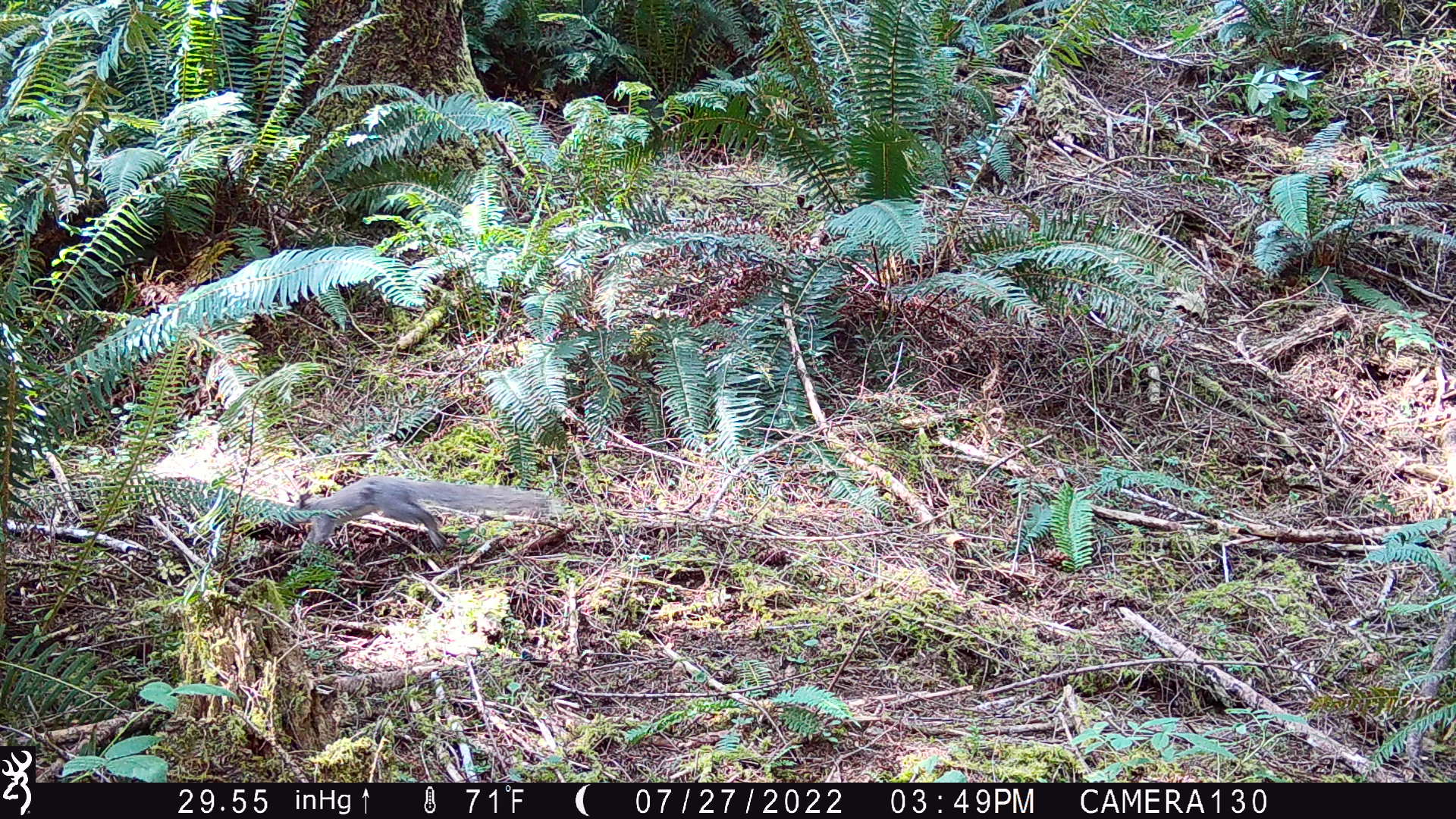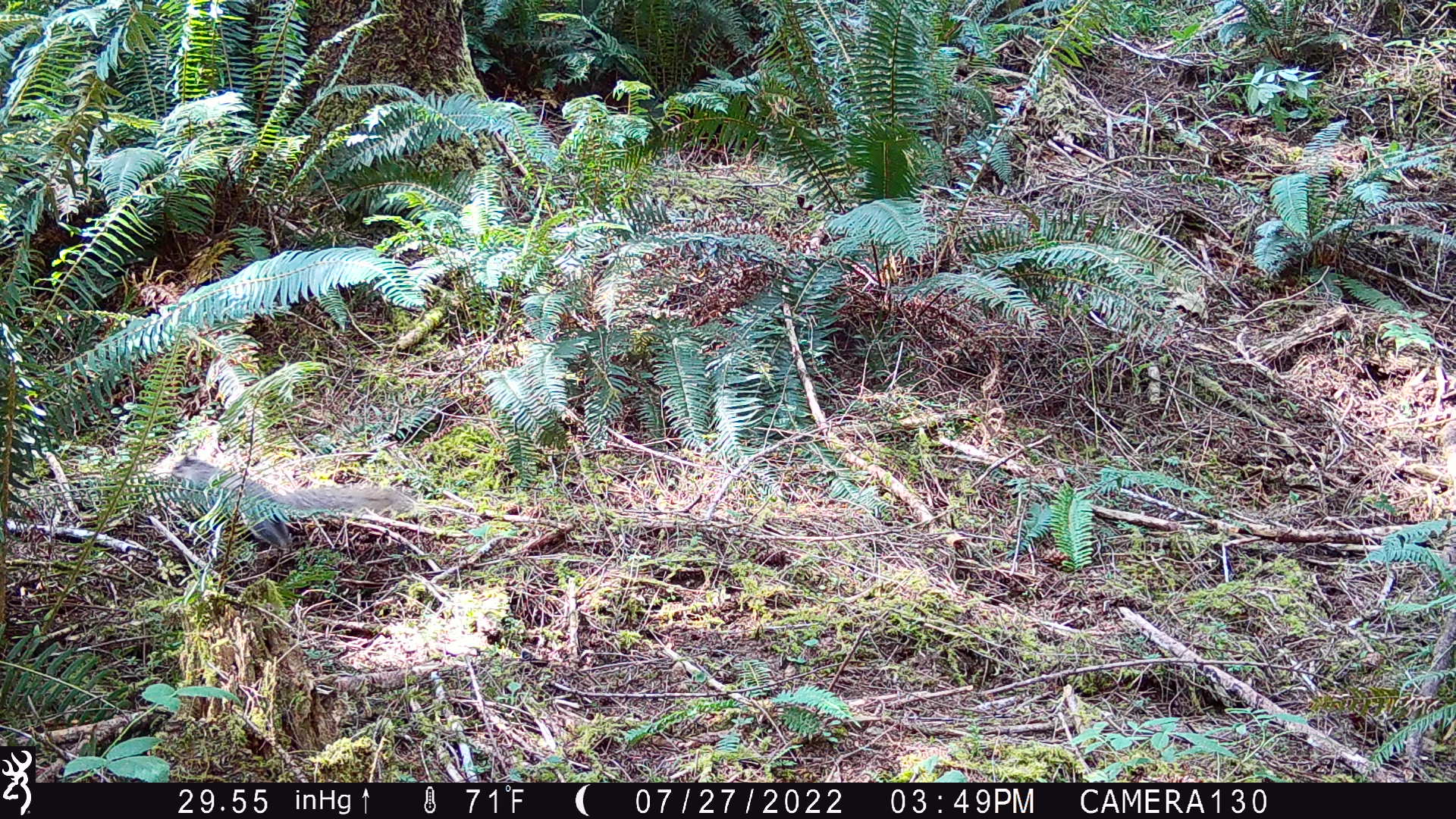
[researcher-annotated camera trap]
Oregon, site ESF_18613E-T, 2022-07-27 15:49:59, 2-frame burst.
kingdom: Animalia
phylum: Chordata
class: Mammalia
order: Rodentia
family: Sciuridae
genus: Sciurus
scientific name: Sciurus griseus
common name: western gray squirrel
Western gray squirrel (Sciurus griseus).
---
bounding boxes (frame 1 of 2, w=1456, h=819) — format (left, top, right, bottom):
western gray squirrel: (283, 469, 541, 560)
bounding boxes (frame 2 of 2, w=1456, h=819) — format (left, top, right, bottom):
western gray squirrel: (166, 455, 400, 555)